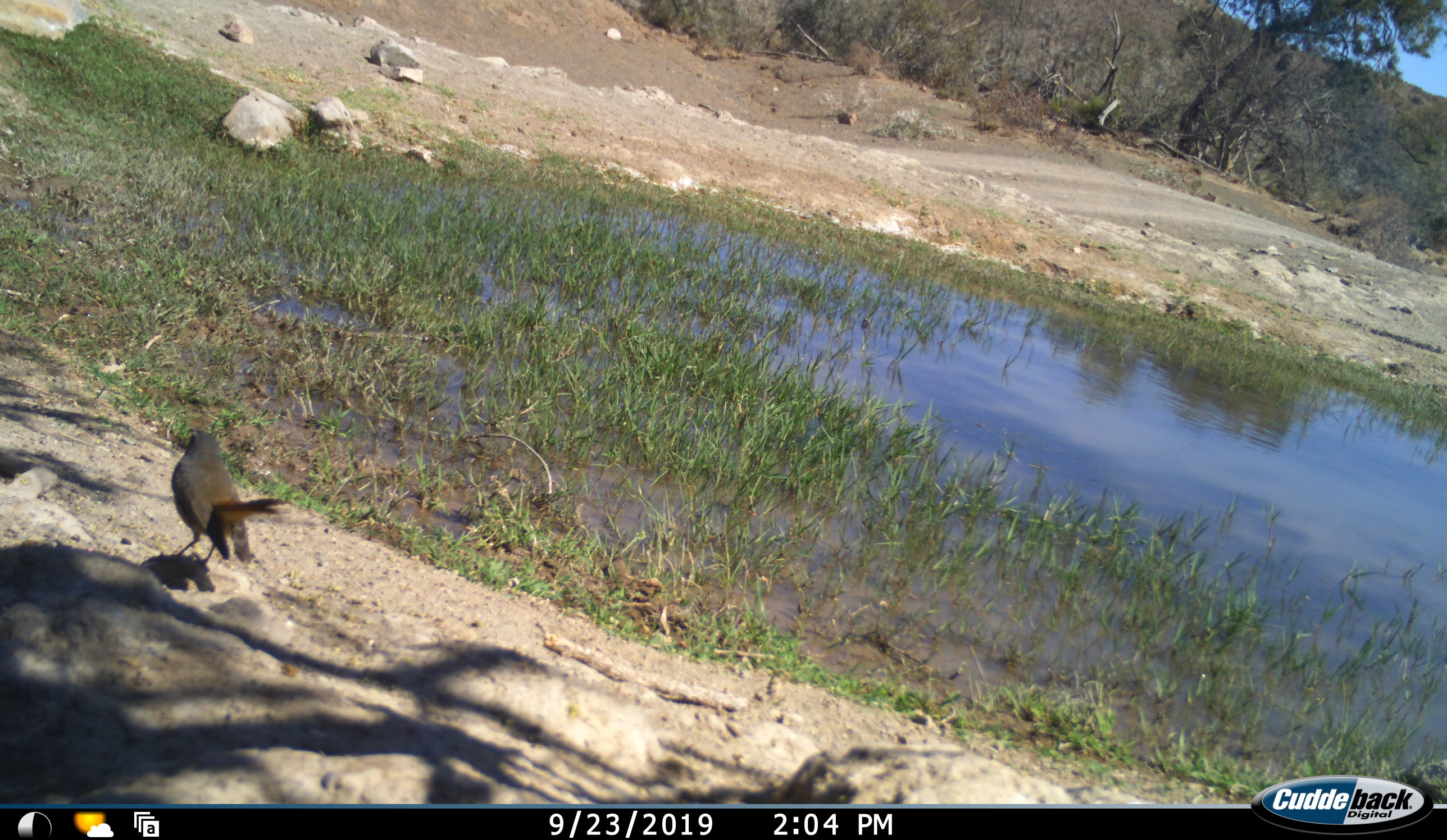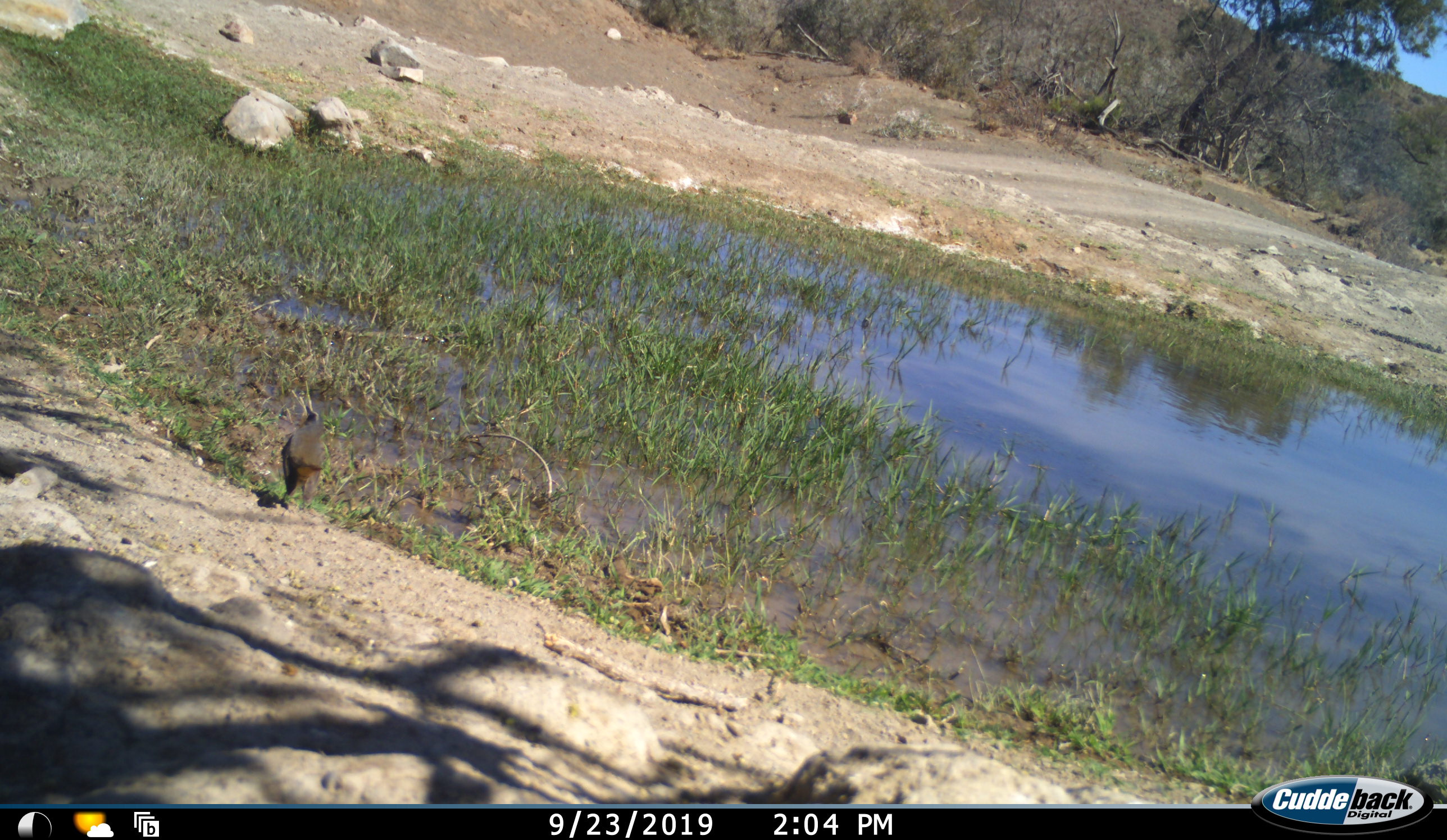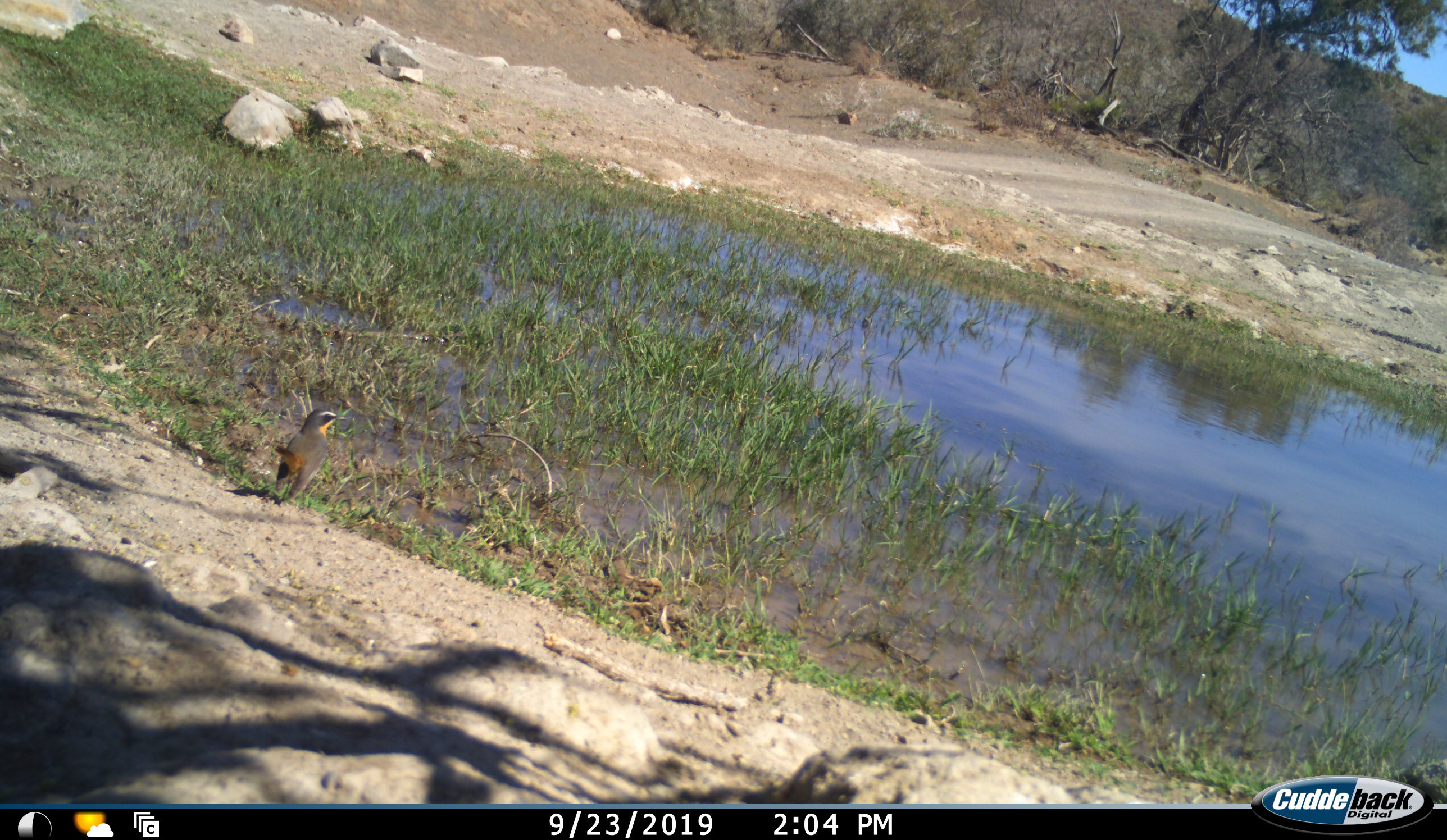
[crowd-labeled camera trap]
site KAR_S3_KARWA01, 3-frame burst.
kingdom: Animalia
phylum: Chordata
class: Aves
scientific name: Aves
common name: bird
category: birdother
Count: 1.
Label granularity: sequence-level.